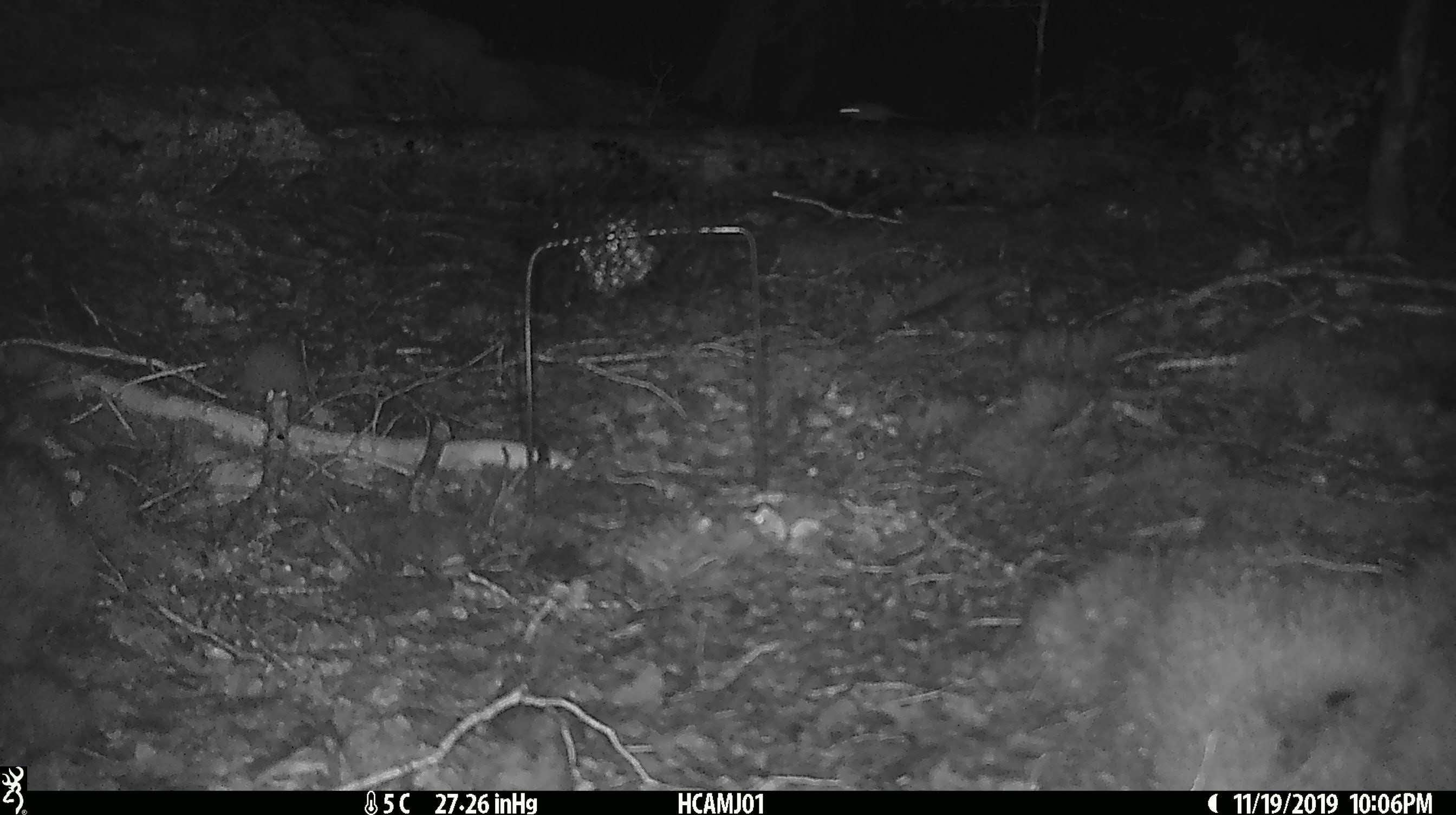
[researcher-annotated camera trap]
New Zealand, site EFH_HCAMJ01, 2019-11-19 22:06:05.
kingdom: Animalia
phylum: Chordata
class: Mammalia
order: Rodentia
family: Muridae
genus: Mus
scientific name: Mus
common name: mouse